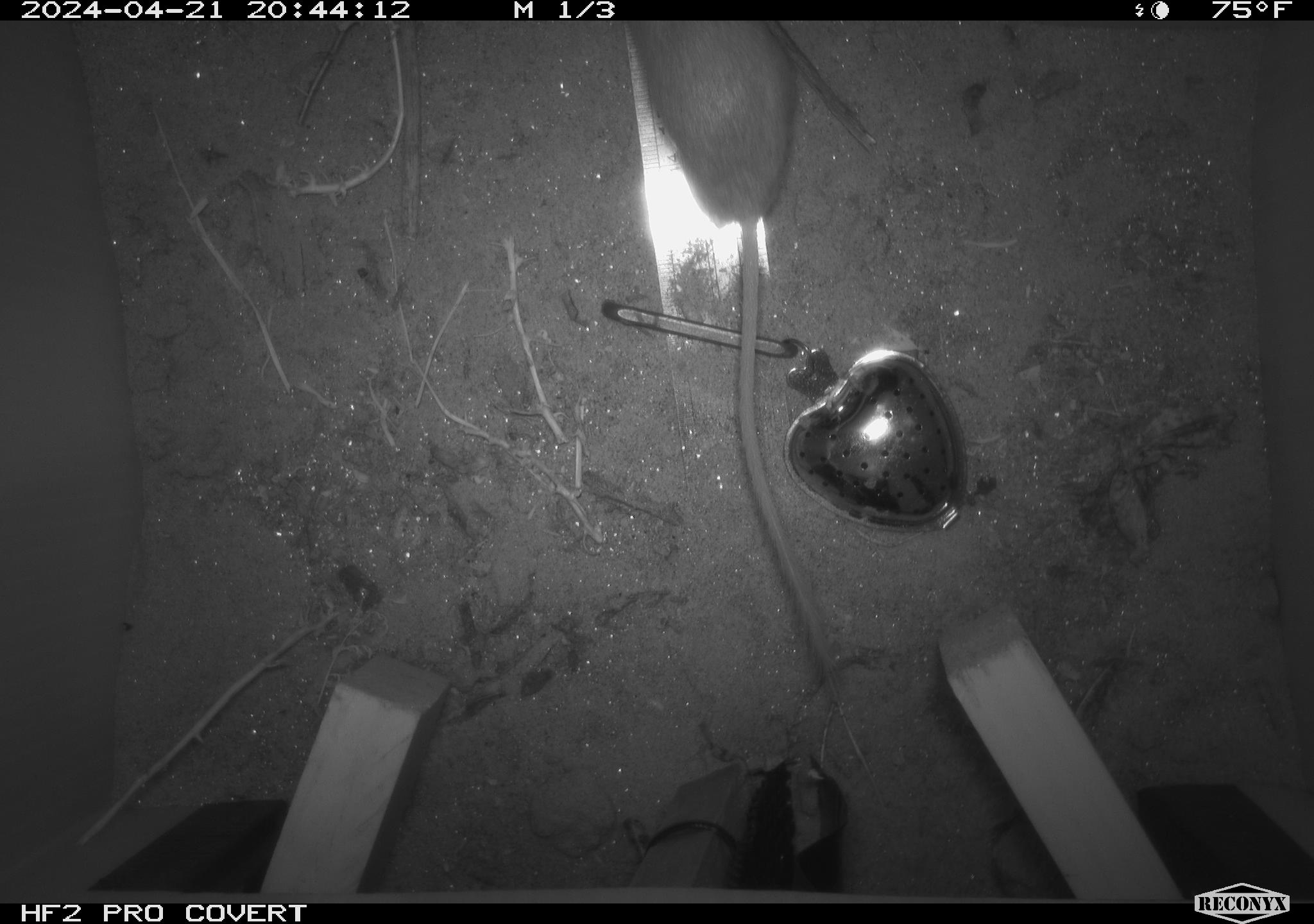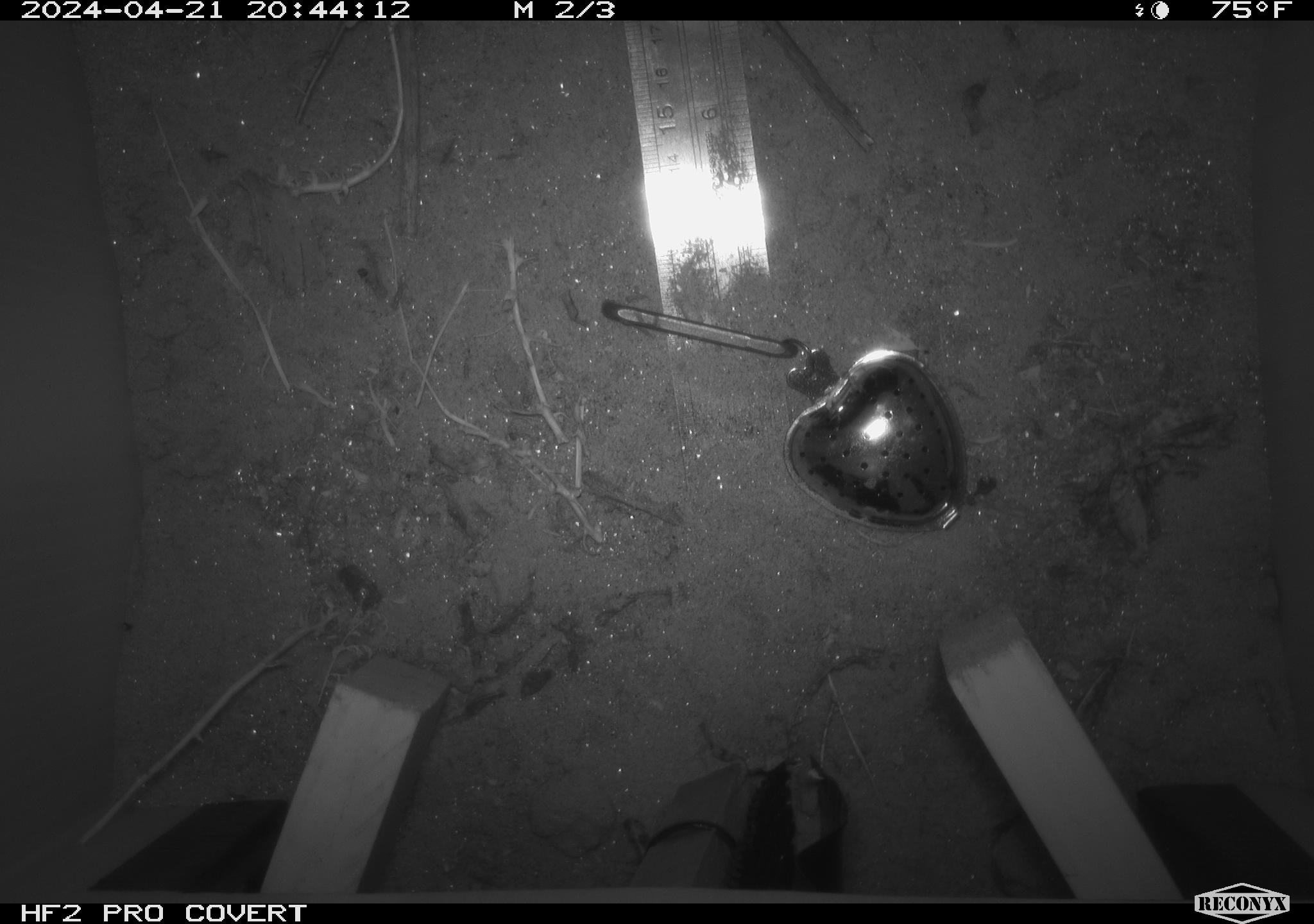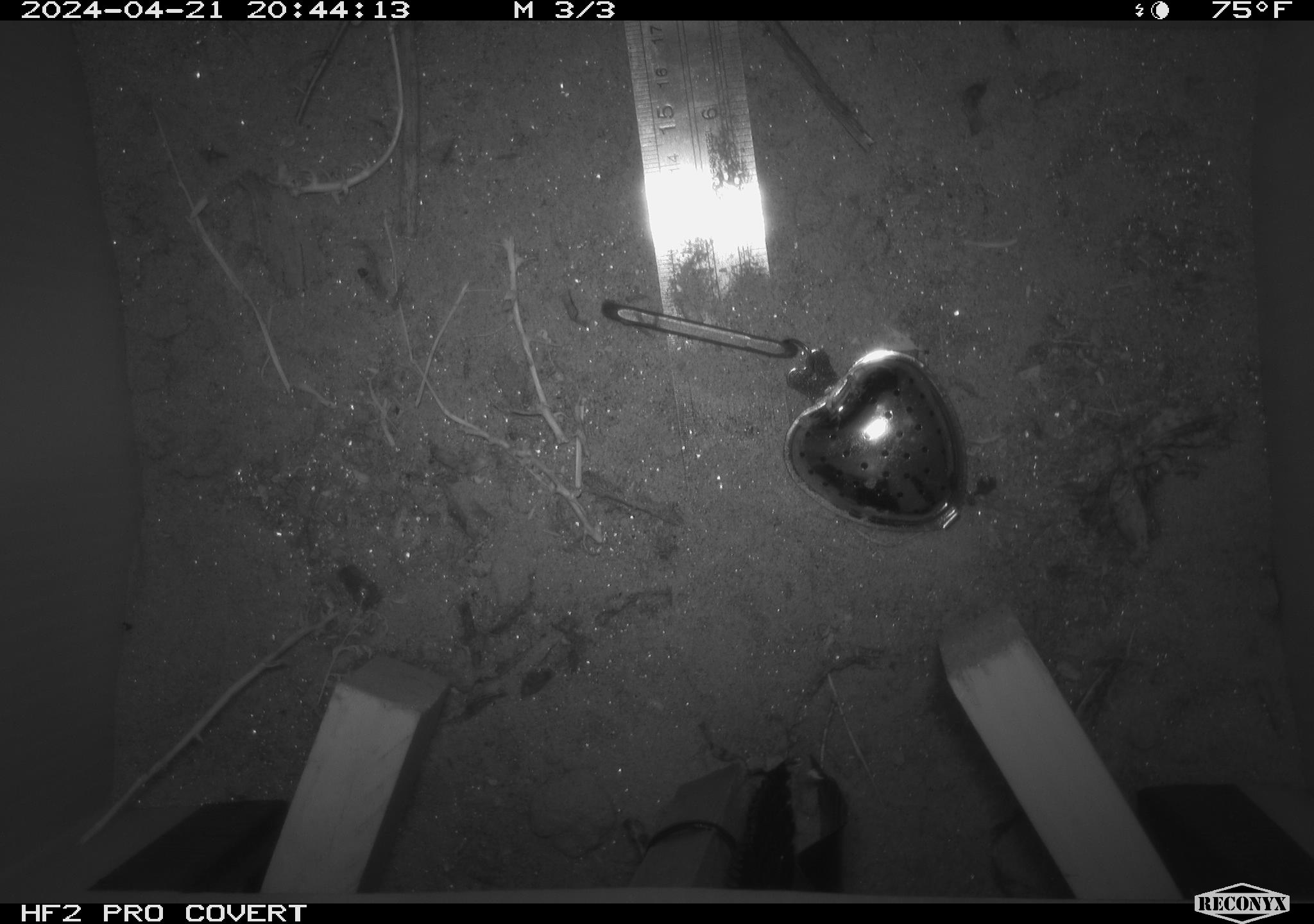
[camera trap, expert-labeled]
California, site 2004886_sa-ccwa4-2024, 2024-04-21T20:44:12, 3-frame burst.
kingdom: Animalia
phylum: Chordata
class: Mammalia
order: Rodentia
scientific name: Rodentia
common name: woodrat or rat or mouse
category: woodrat or rat or mouse species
Woodrat or rat or mouse species (woodrat or rat or mouse) (Rodentia).